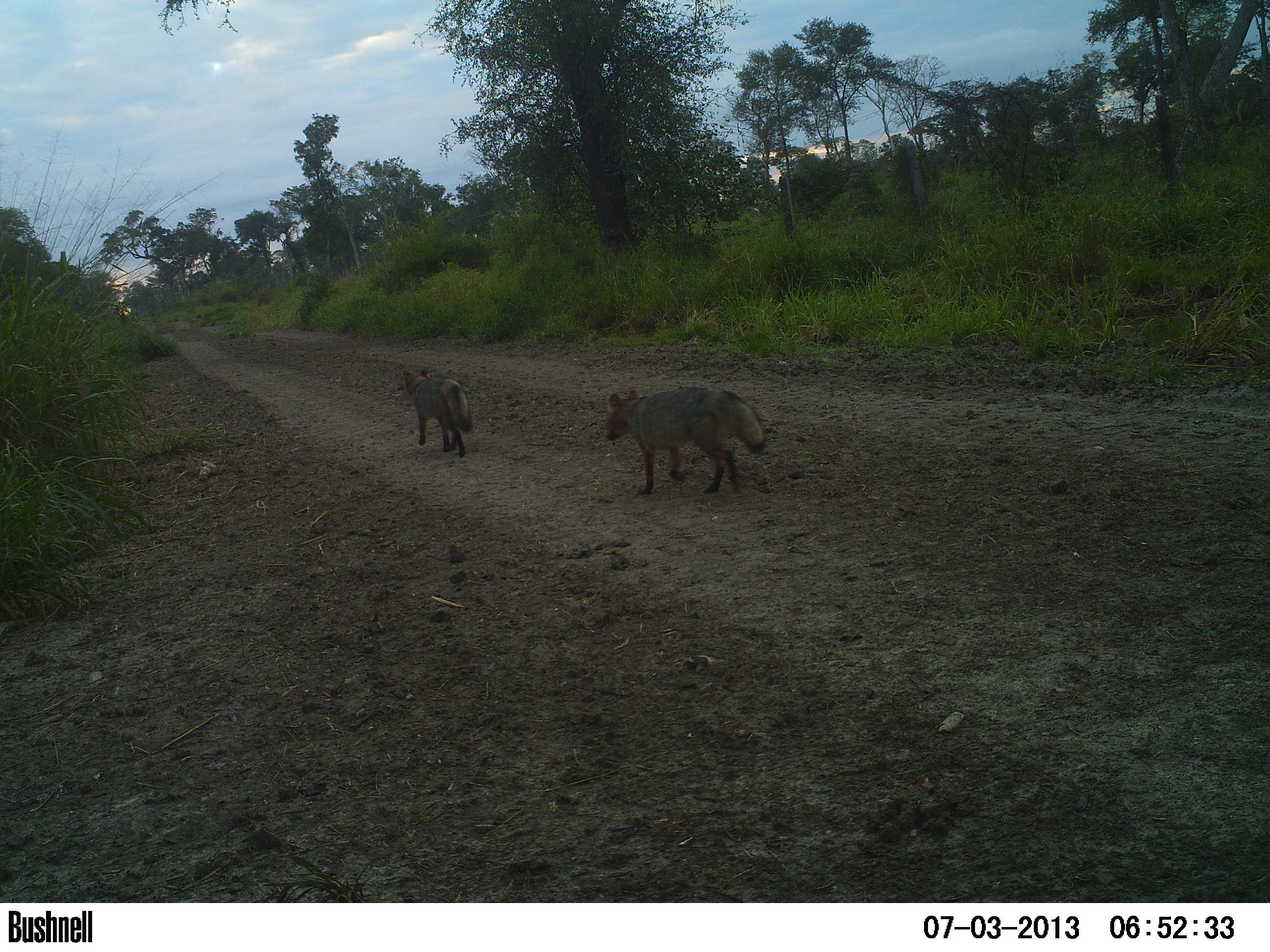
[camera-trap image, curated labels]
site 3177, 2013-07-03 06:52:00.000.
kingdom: Animalia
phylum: Chordata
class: Mammalia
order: Carnivora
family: Canidae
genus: Cerdocyon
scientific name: Cerdocyon thous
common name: crab-eating fox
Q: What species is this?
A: Cerdocyon thous (crab-eating fox).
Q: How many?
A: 2.